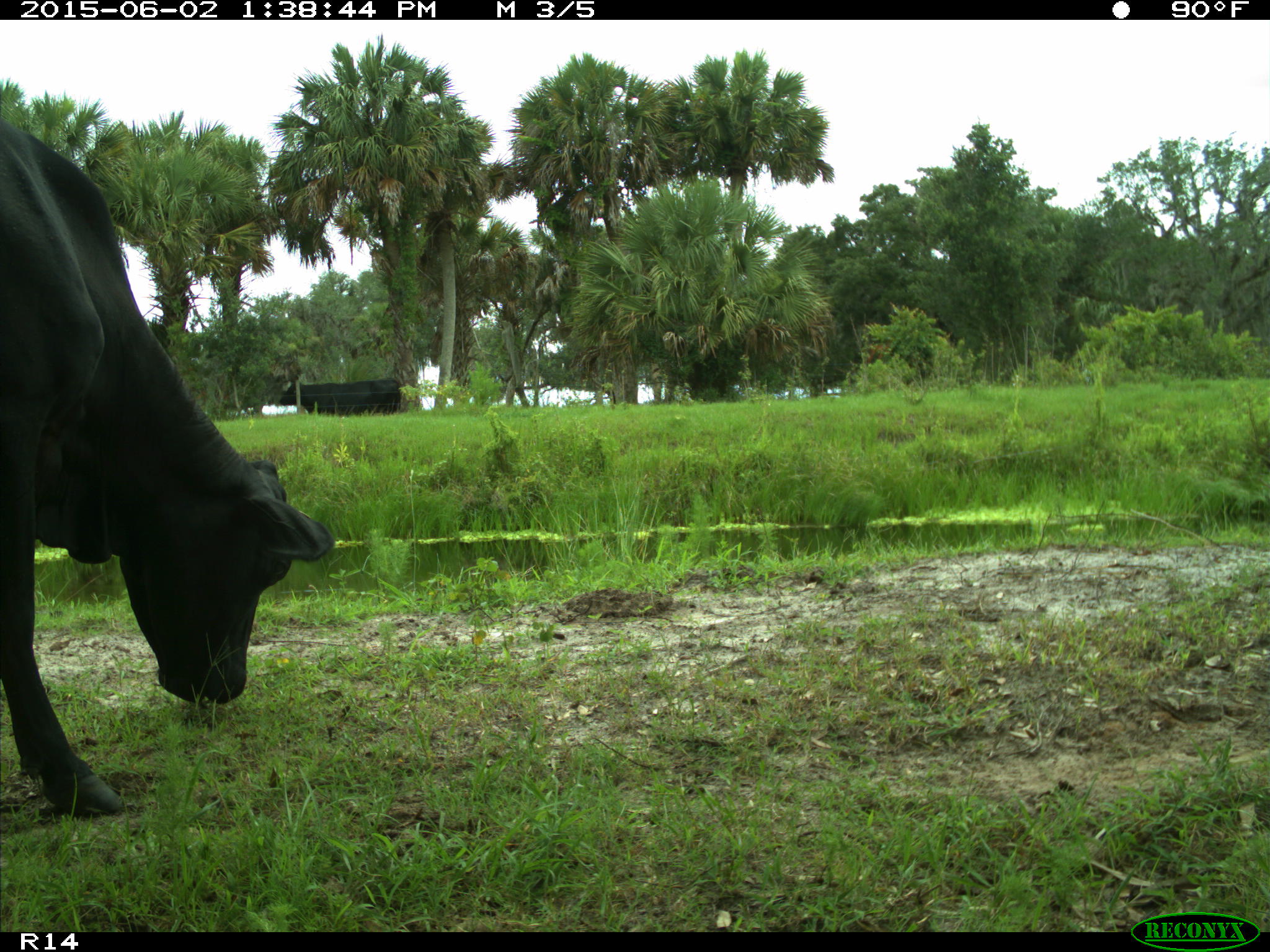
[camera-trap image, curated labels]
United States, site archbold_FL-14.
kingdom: Animalia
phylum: Chordata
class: Mammalia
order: Artiodactyla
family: Bovidae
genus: Bos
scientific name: Bos taurus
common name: domestic cow